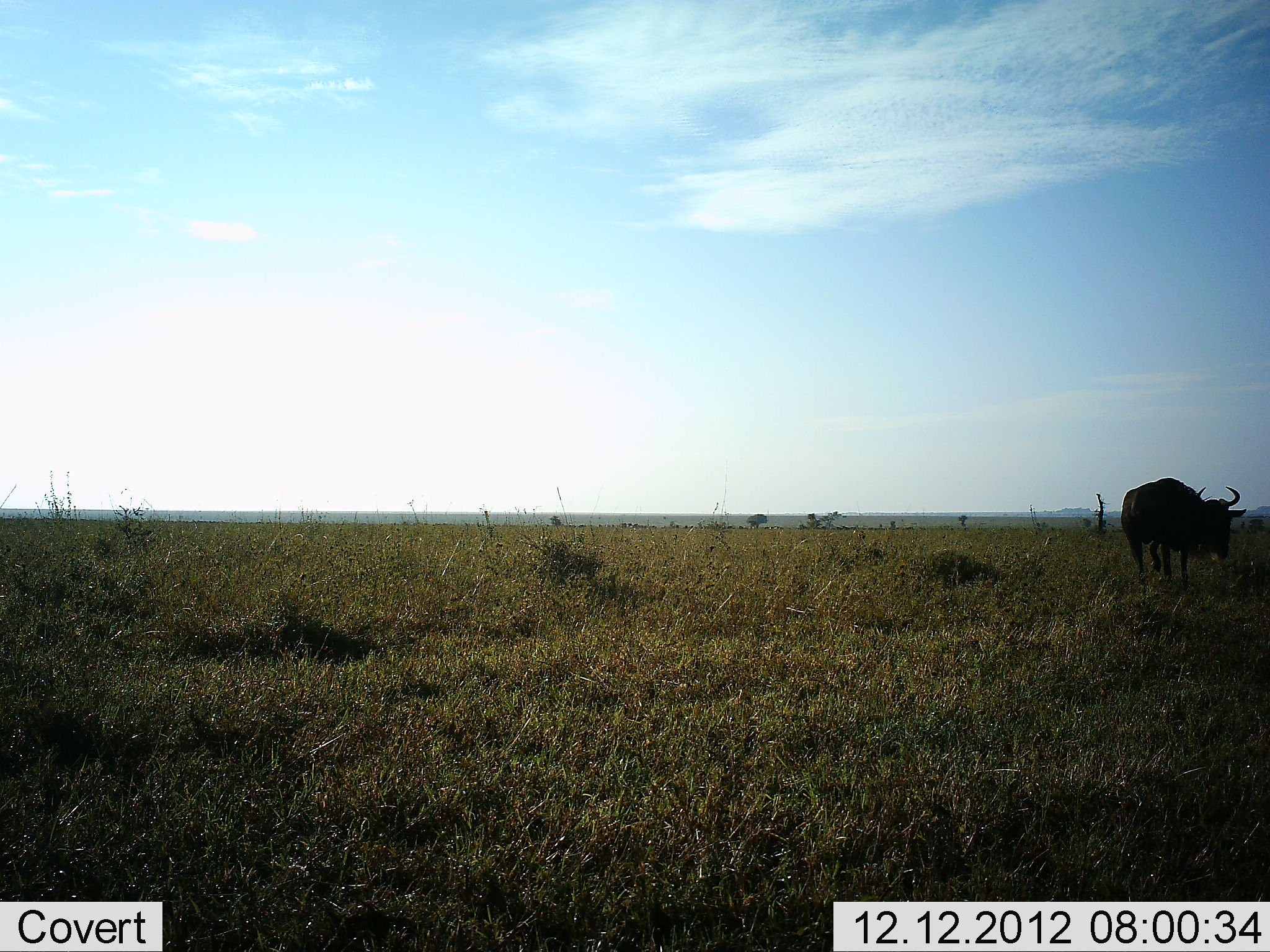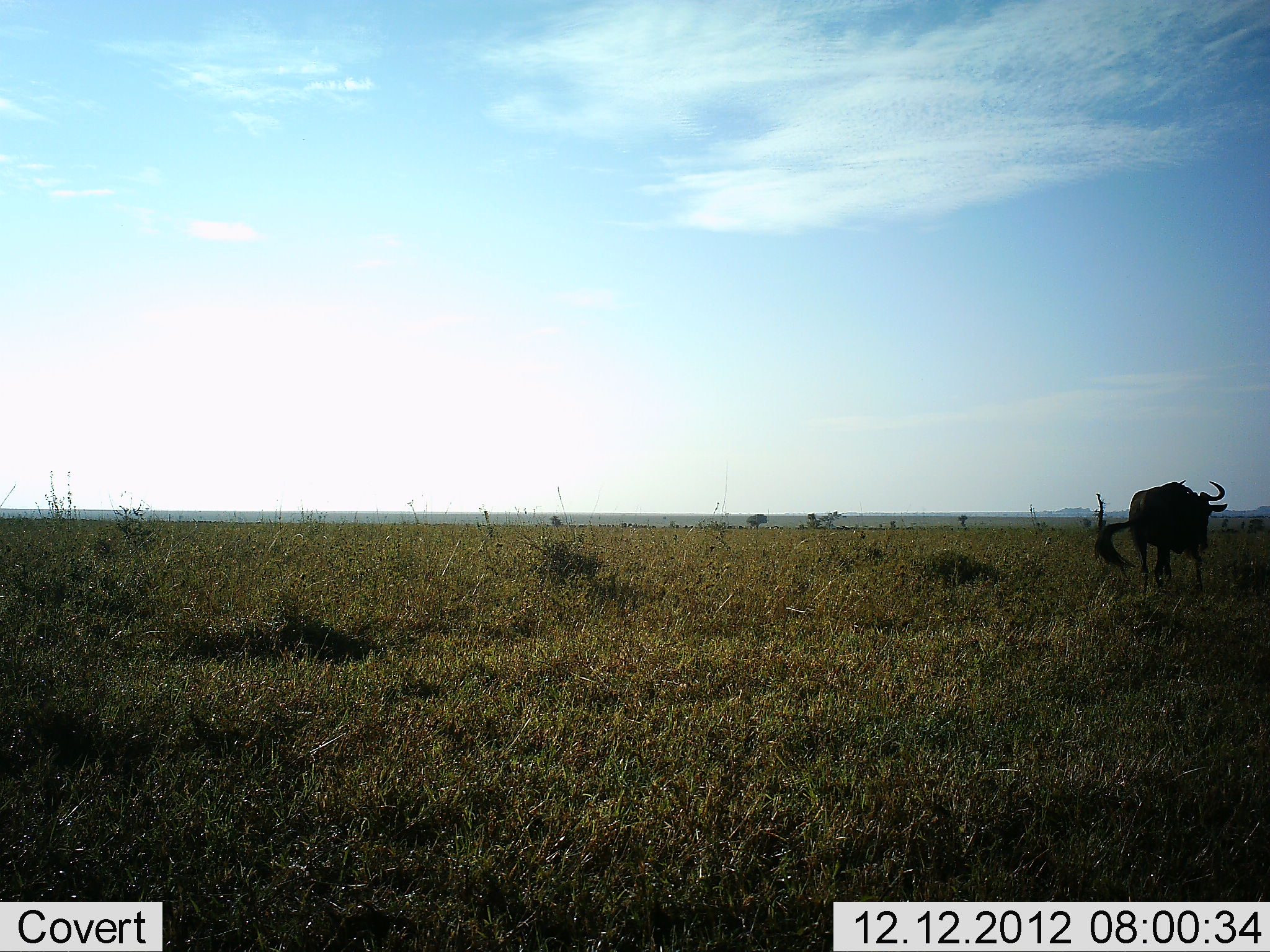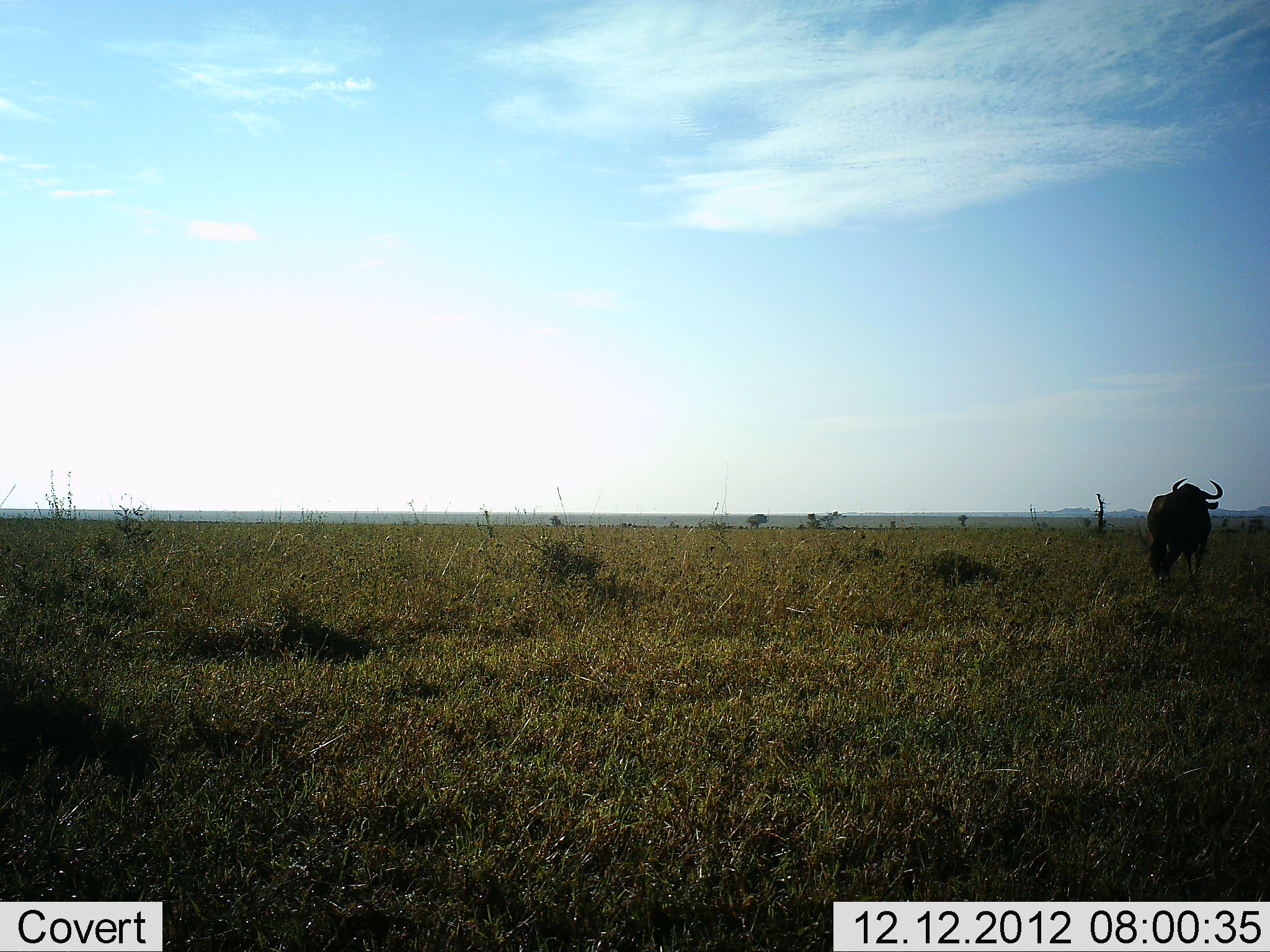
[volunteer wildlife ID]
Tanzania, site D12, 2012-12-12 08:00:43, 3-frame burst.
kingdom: Animalia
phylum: Chordata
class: Mammalia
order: Artiodactyla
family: Bovidae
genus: Connochaetes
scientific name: Connochaetes taurinus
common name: blue wildebeest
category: wildebeest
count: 1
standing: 43%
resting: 0%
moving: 62%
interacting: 0%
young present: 0%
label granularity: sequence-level